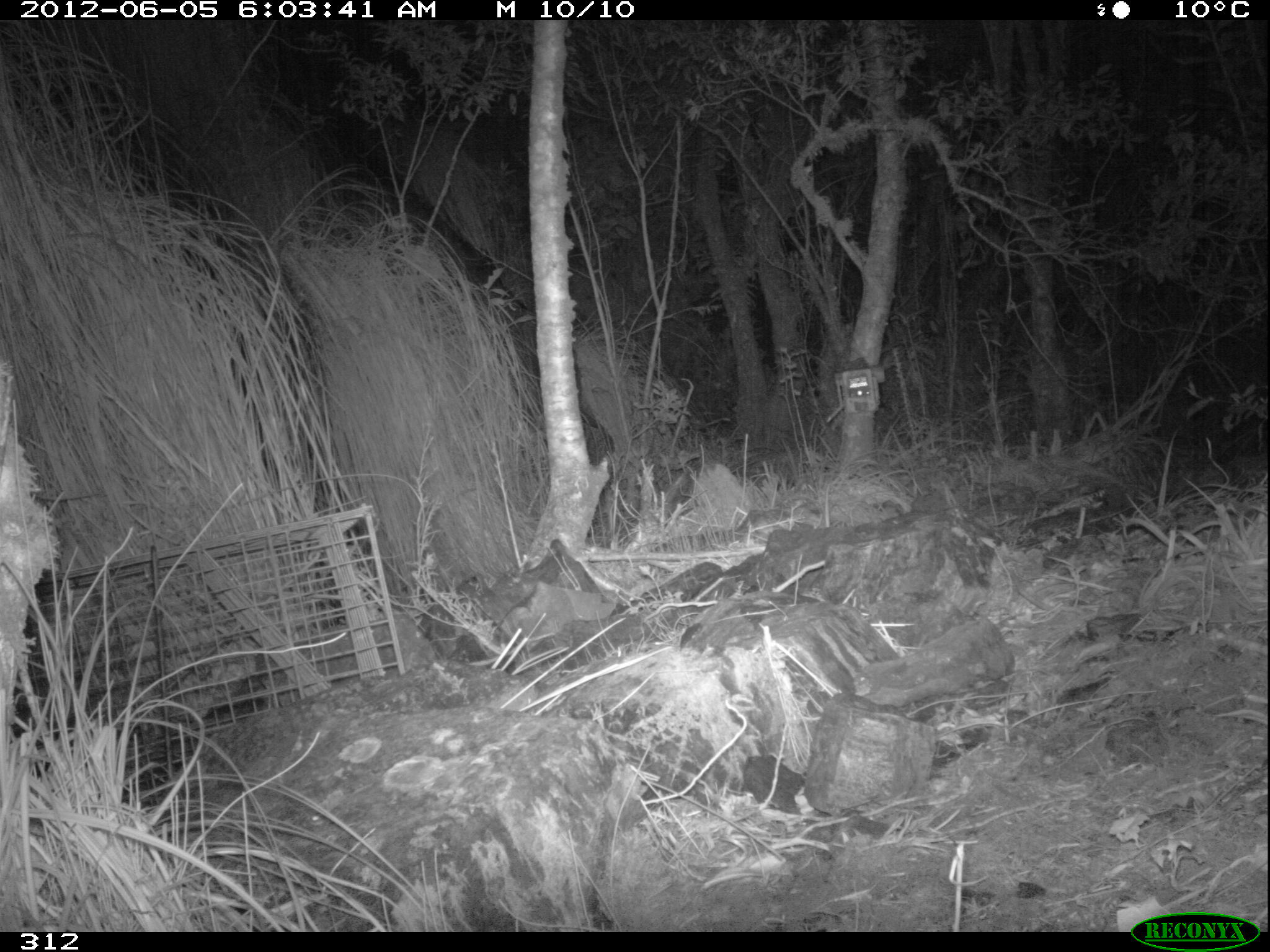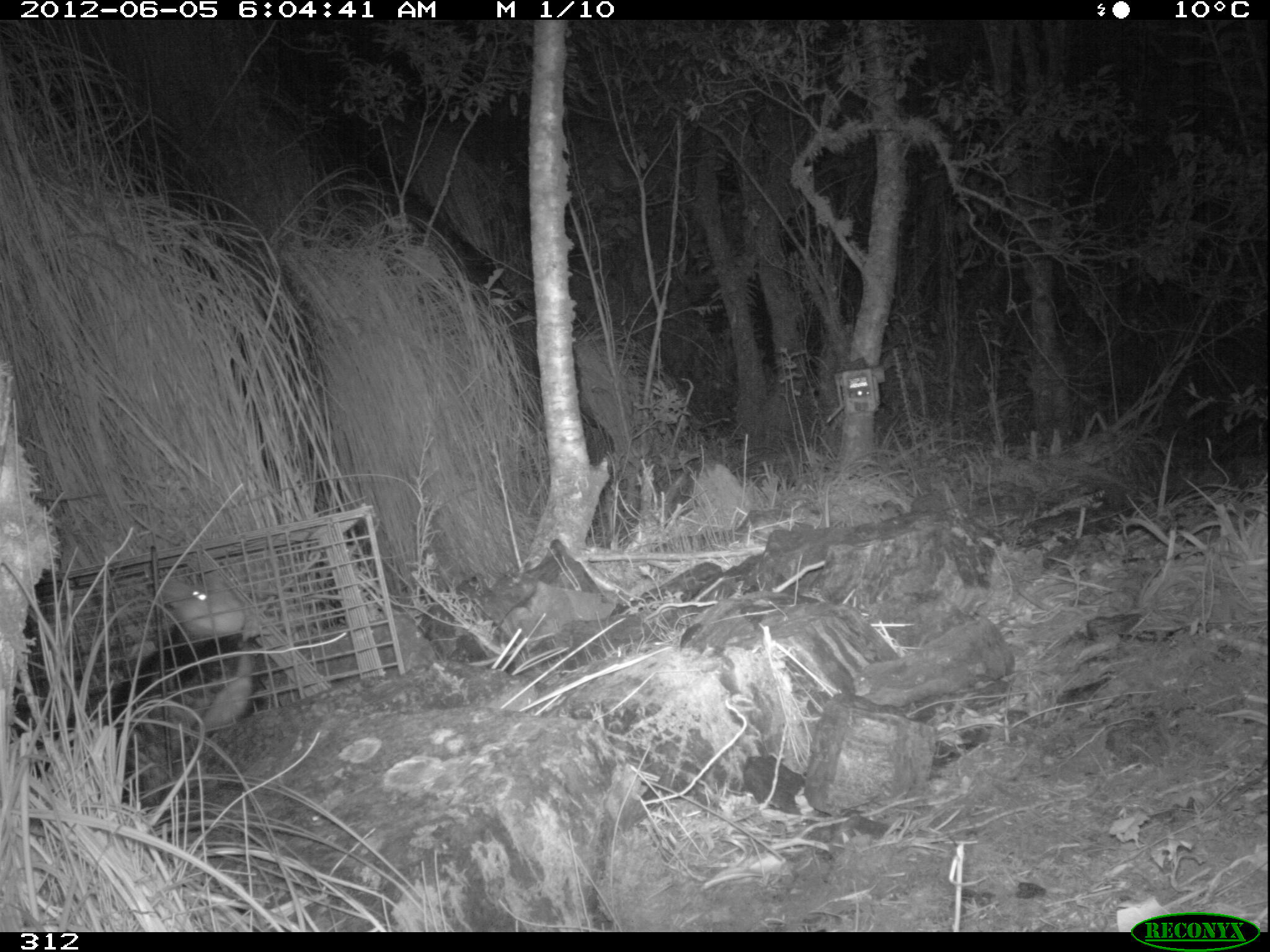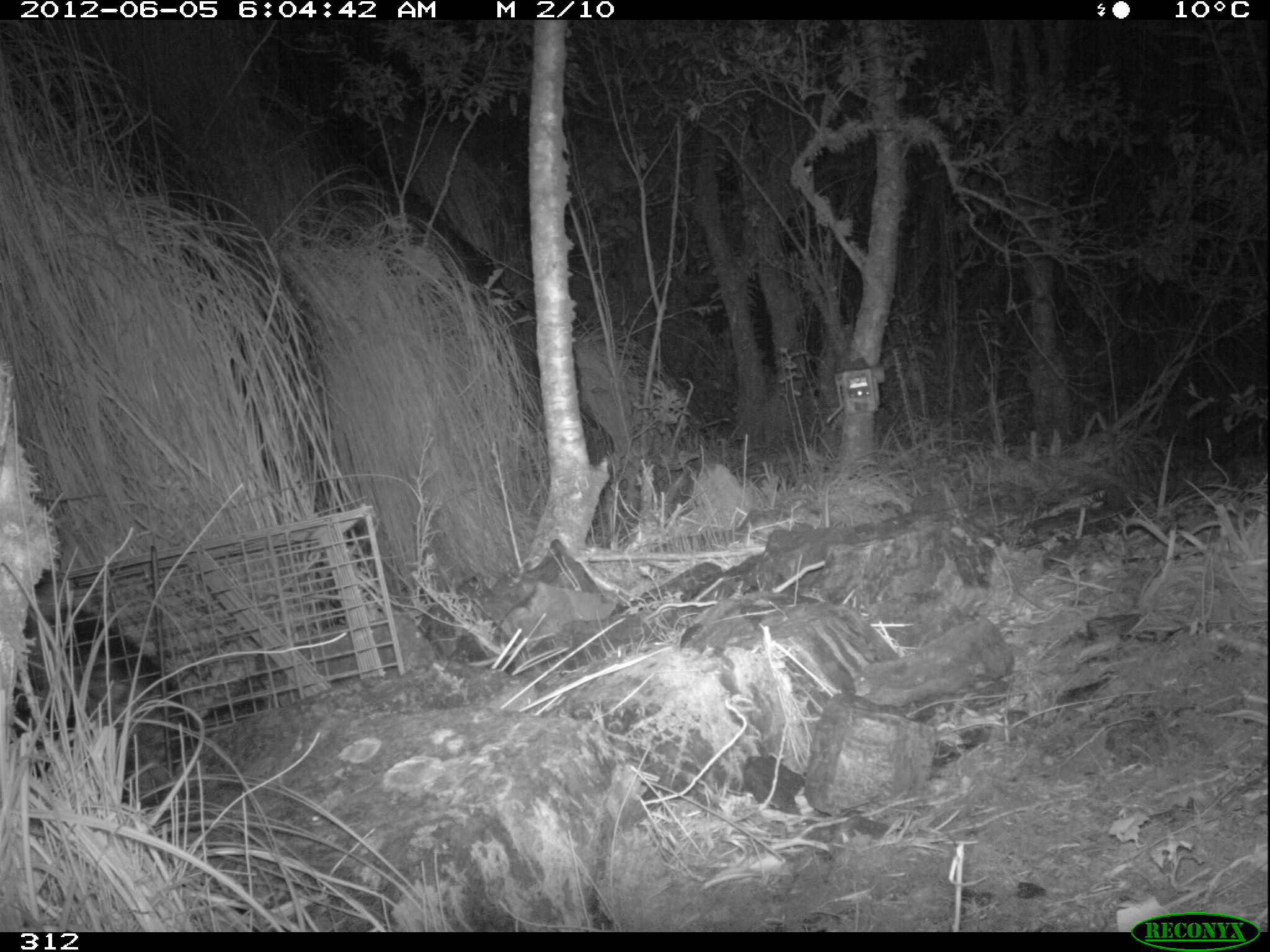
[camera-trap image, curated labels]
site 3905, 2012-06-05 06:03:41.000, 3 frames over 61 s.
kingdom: Animalia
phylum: Chordata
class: Mammalia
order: Didelphimorphia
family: Didelphidae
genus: Didelphis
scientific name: Didelphis pernigra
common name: andean white-eared opossum